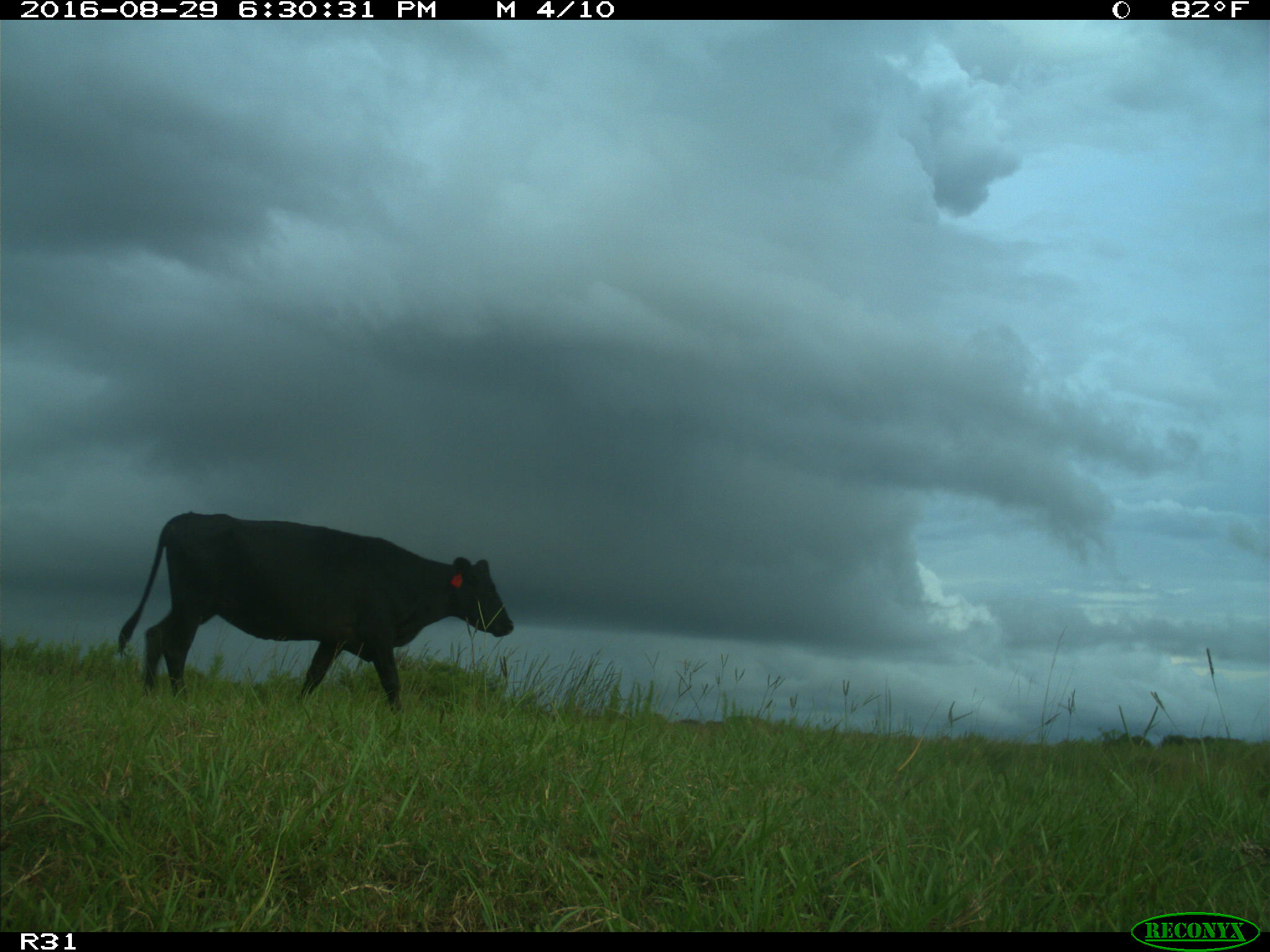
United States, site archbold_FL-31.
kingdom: Animalia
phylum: Chordata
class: Mammalia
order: Artiodactyla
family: Bovidae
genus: Bos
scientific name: Bos taurus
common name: domestic cow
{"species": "Bos taurus (domestic cow)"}